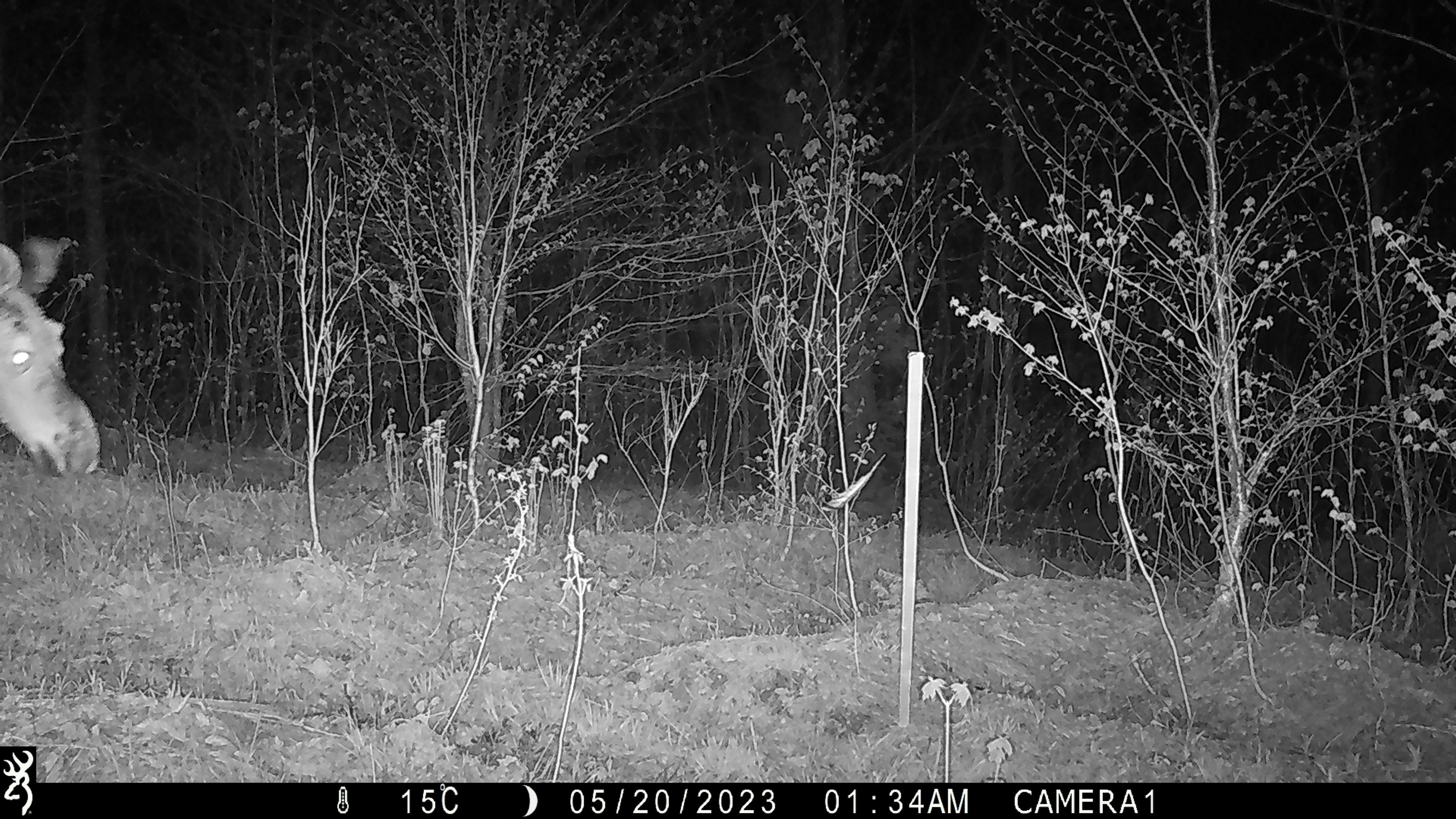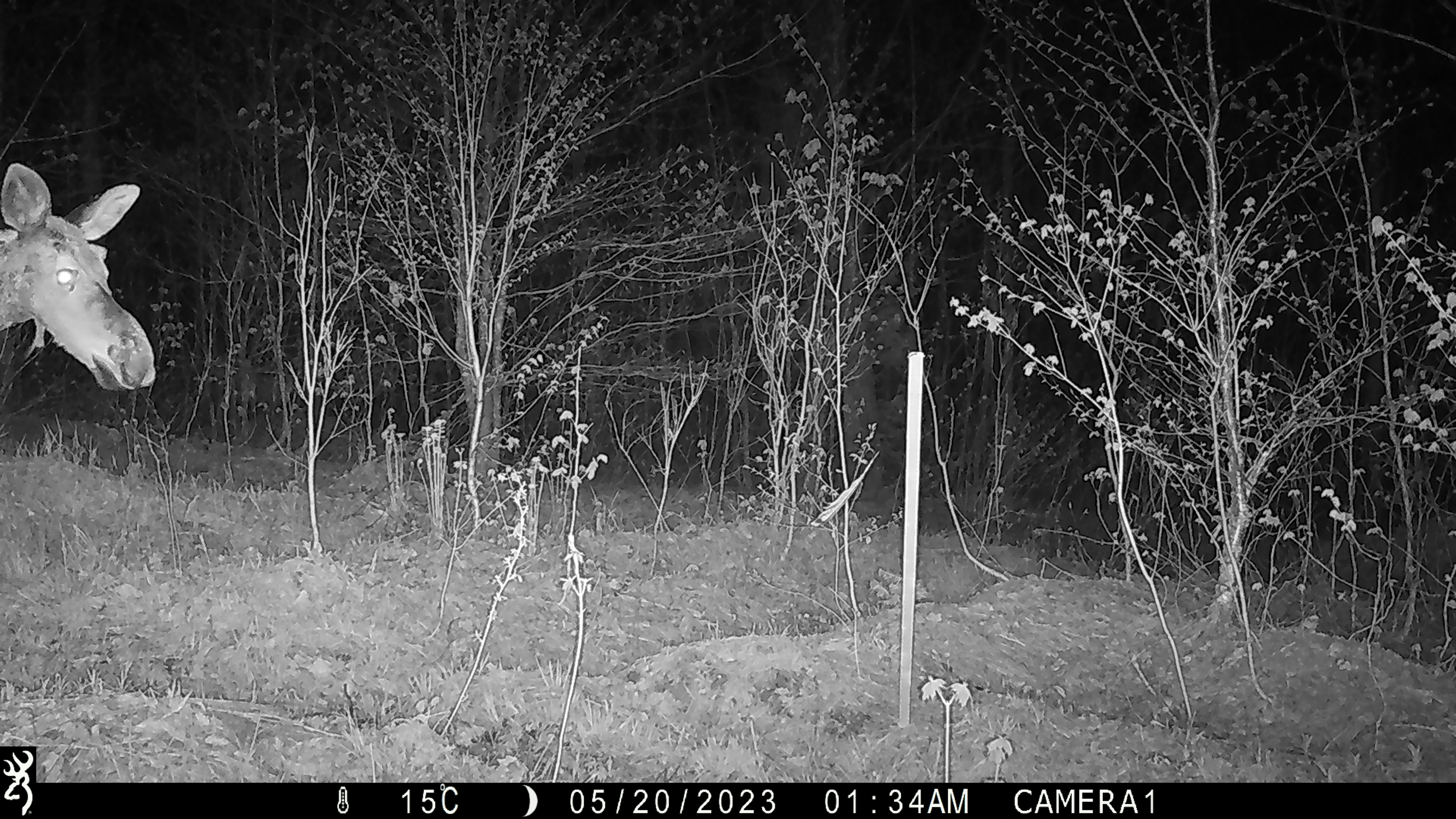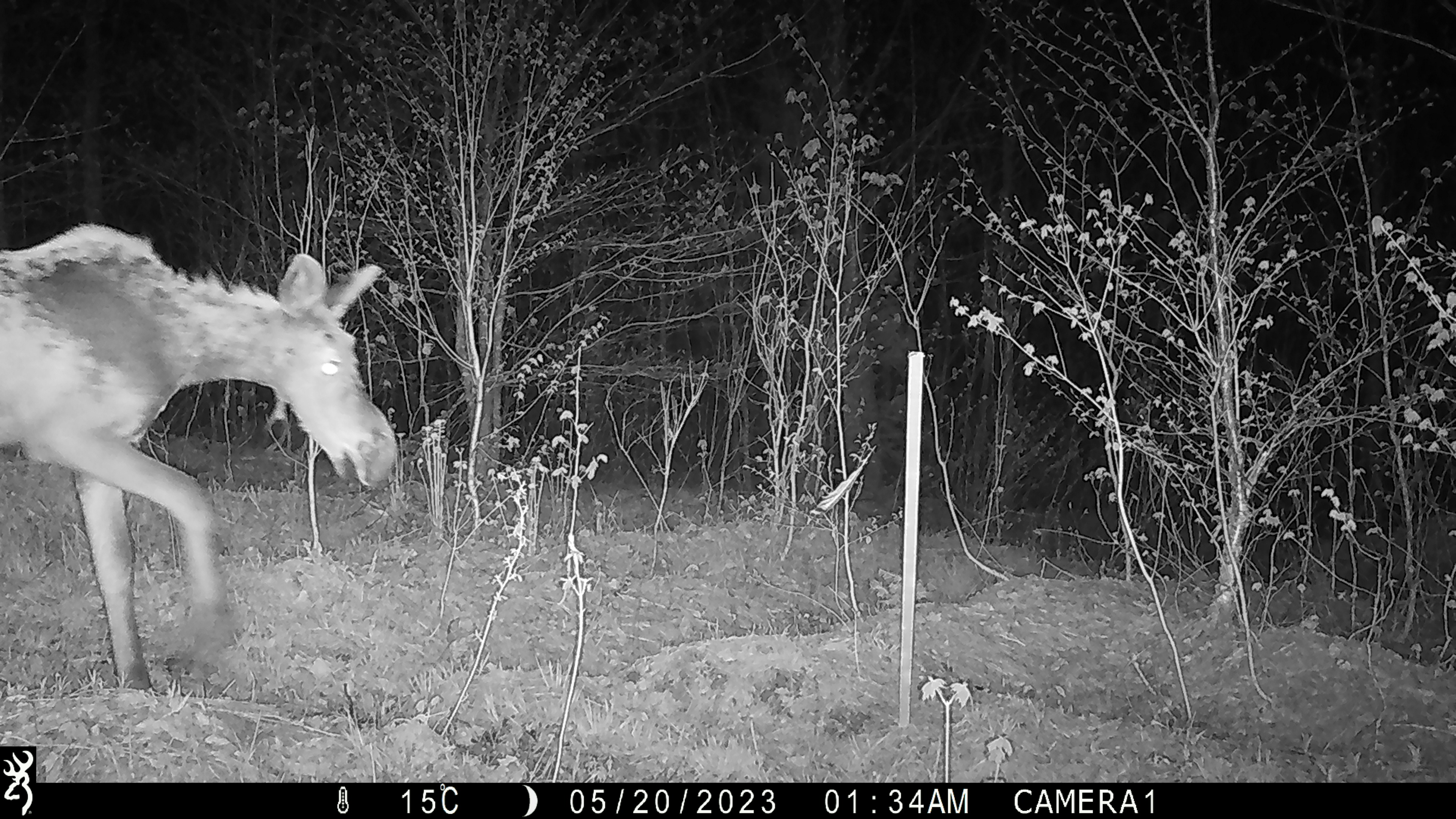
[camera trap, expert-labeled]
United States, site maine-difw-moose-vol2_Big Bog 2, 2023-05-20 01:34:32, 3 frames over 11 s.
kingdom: Animalia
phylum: Chordata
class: Mammalia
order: Artiodactyla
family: Cervidae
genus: Alces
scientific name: Alces alces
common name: moose